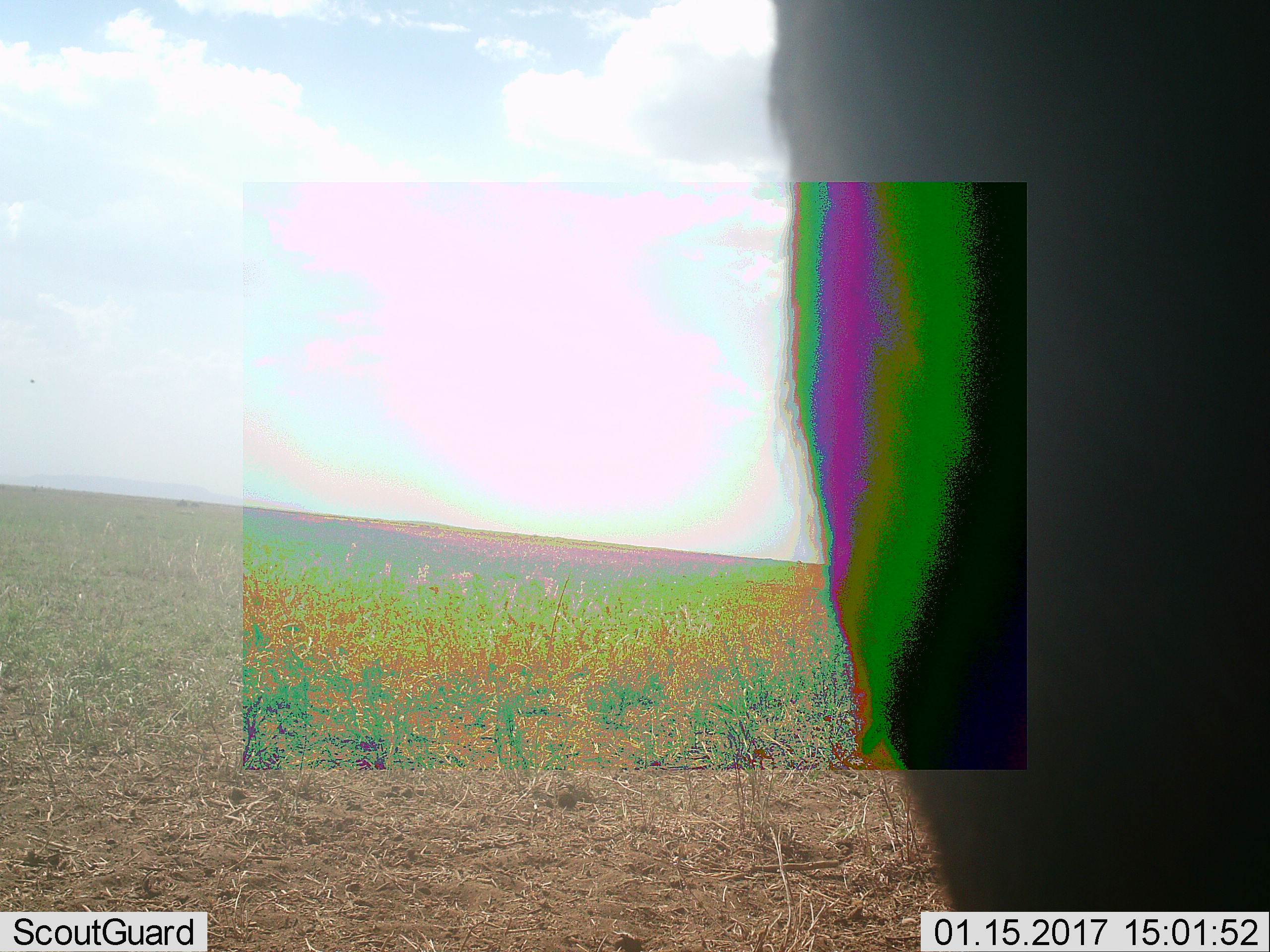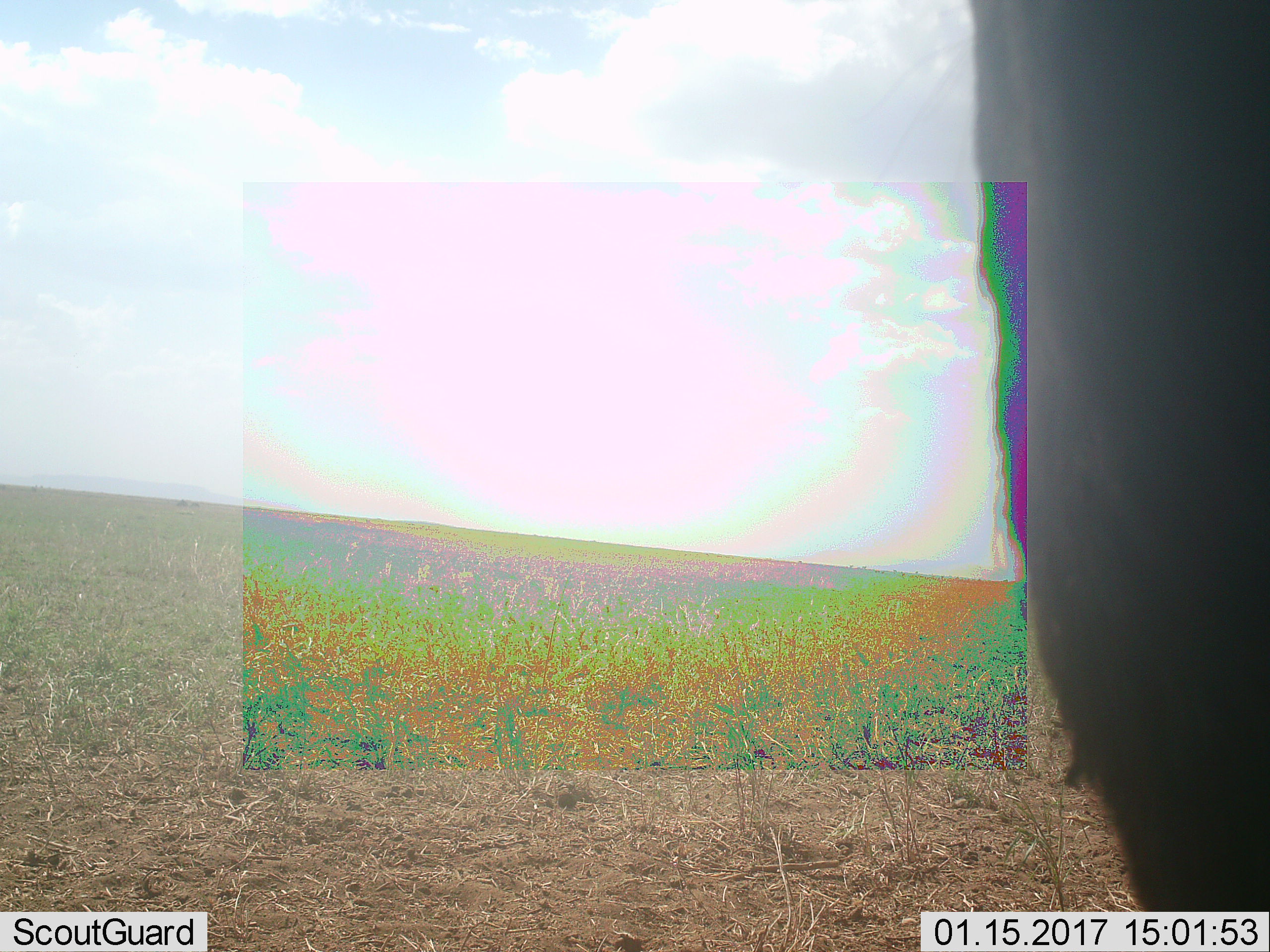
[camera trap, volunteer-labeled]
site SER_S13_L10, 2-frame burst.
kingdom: Animalia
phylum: Chordata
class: Mammalia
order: Artiodactyla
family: Bovidae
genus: Connochaetes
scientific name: Connochaetes taurinus taurinus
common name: blue wildebeest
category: wildebeestblue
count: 1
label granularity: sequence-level